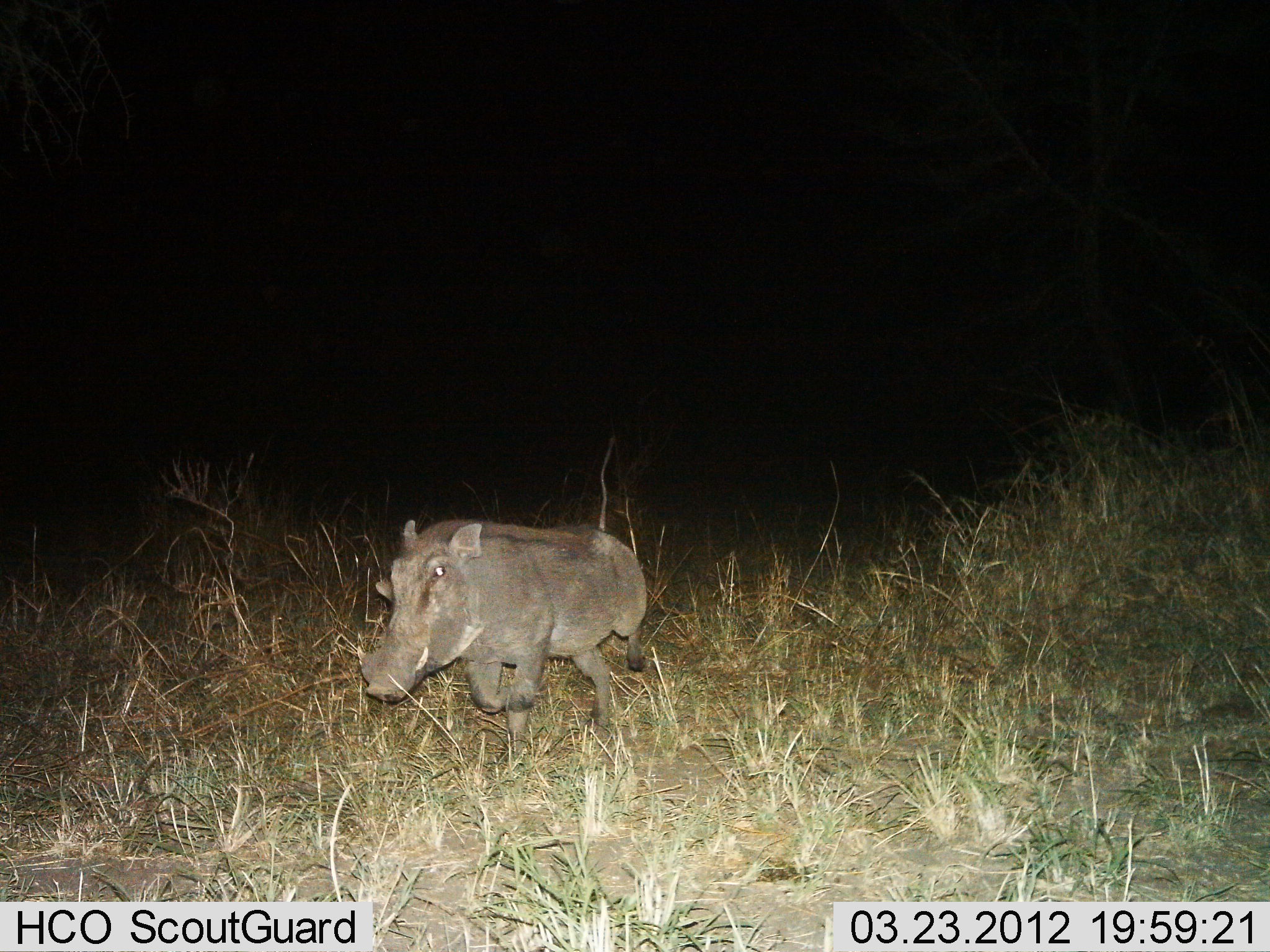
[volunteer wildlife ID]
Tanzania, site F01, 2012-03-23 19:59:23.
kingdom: Animalia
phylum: Chordata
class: Mammalia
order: Artiodactyla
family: Suidae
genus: Phacochoerus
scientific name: Phacochoerus africanus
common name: warthog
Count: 1.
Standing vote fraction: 0%.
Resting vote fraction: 0%.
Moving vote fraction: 100%.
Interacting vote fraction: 0%.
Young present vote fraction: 0%.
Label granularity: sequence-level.